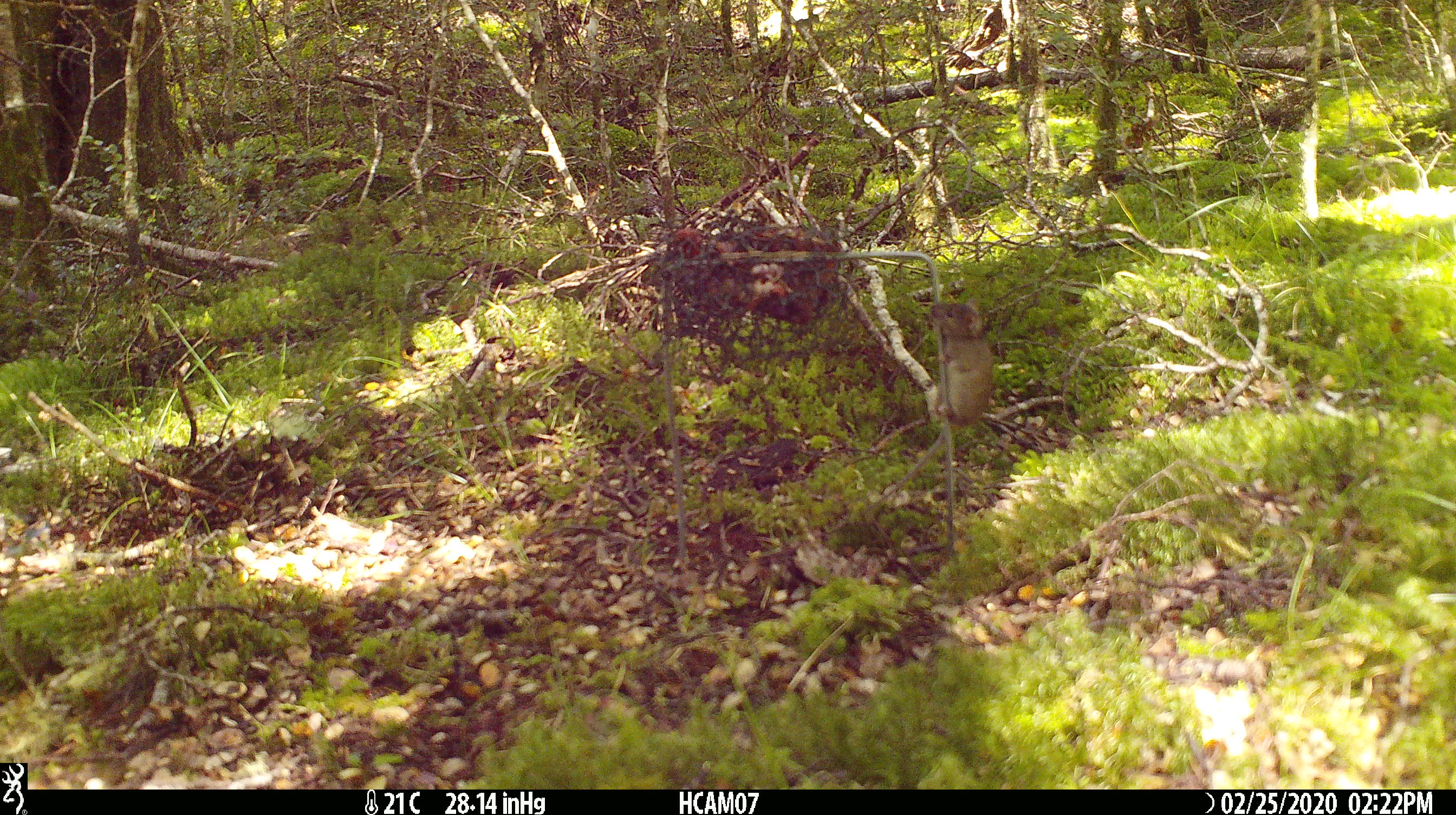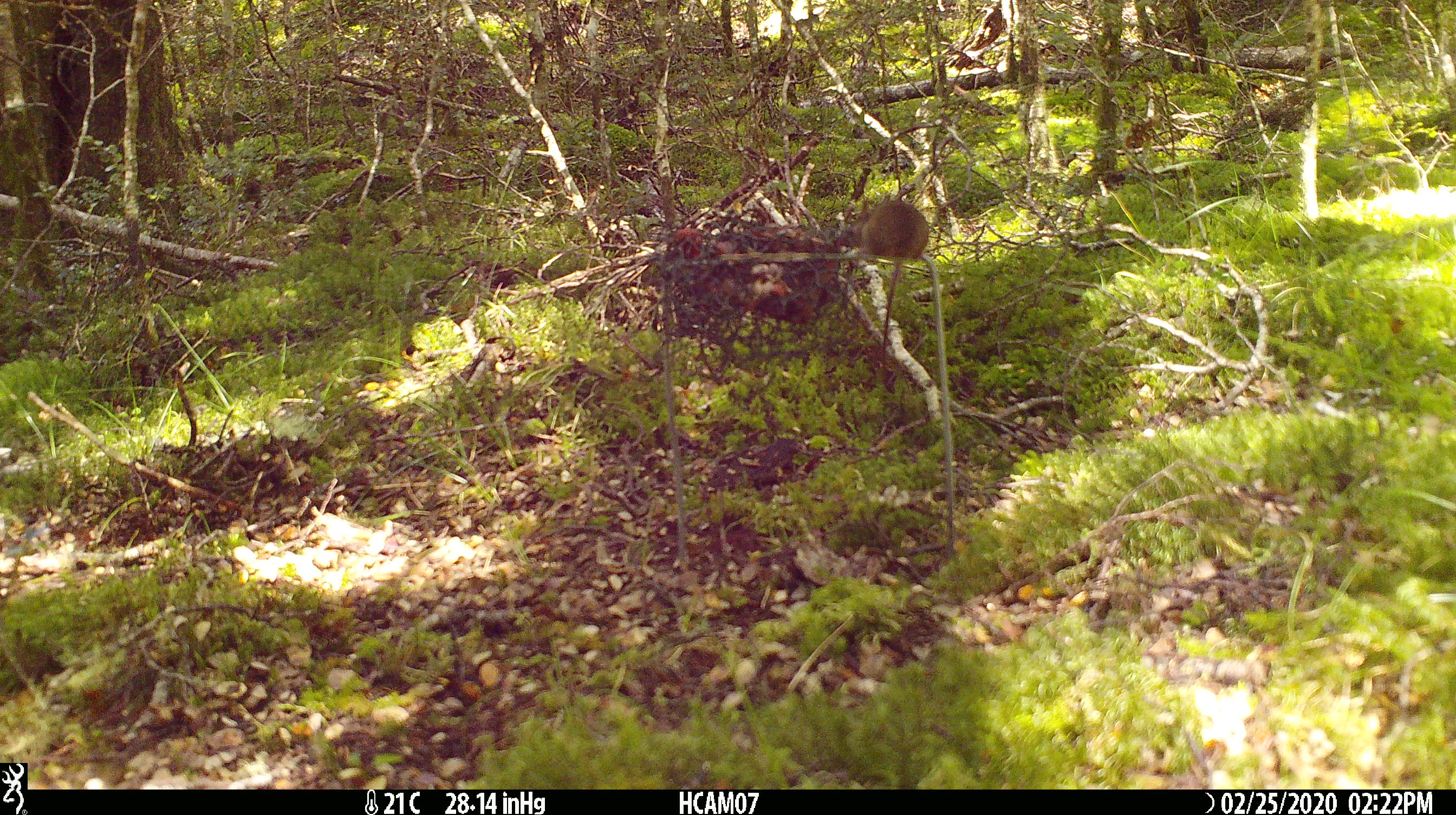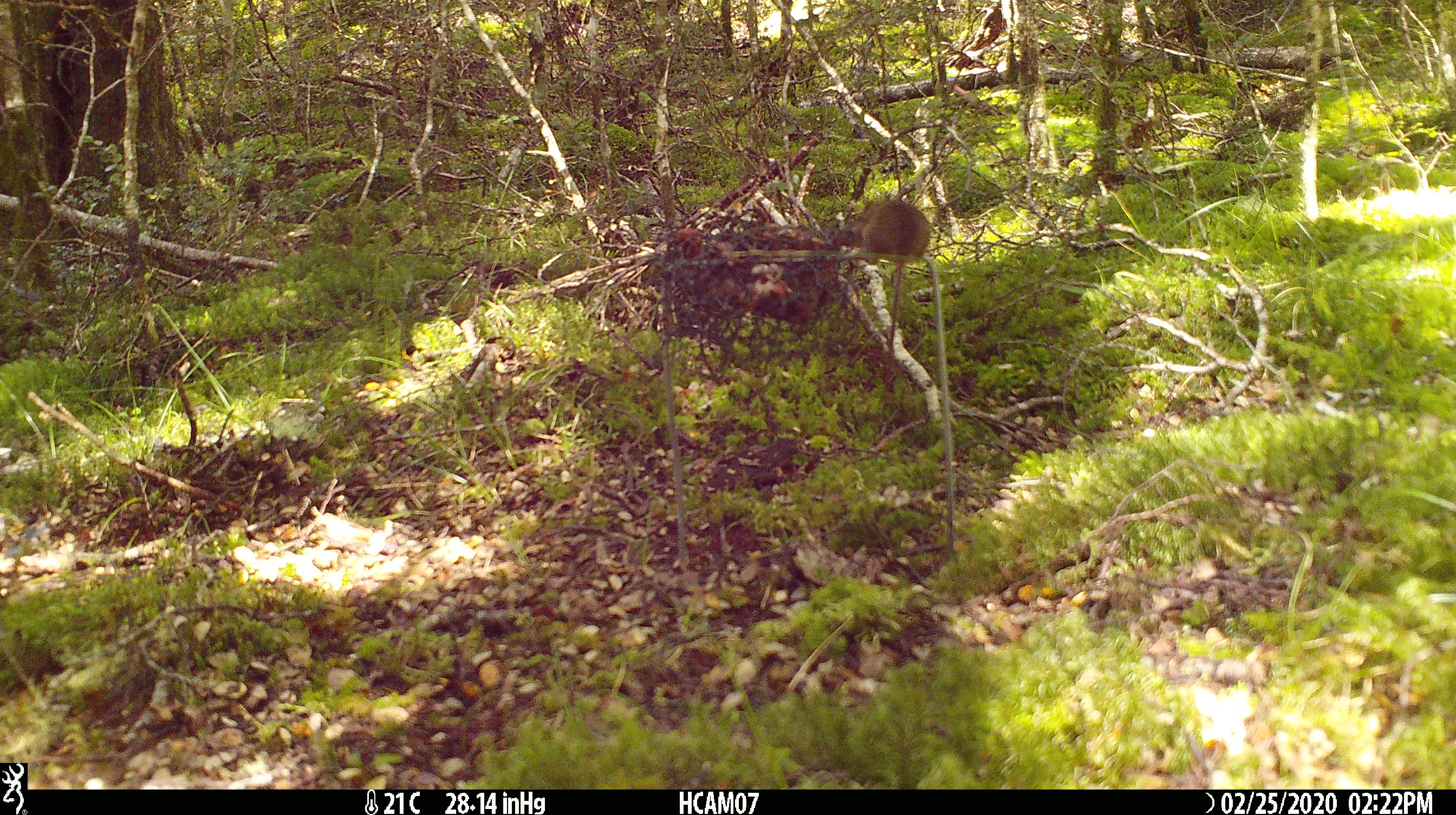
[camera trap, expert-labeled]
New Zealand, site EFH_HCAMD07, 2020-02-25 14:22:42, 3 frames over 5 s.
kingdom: Animalia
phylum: Chordata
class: Mammalia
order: Rodentia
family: Muridae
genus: Mus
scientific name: Mus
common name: mouse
Mouse (Mus).